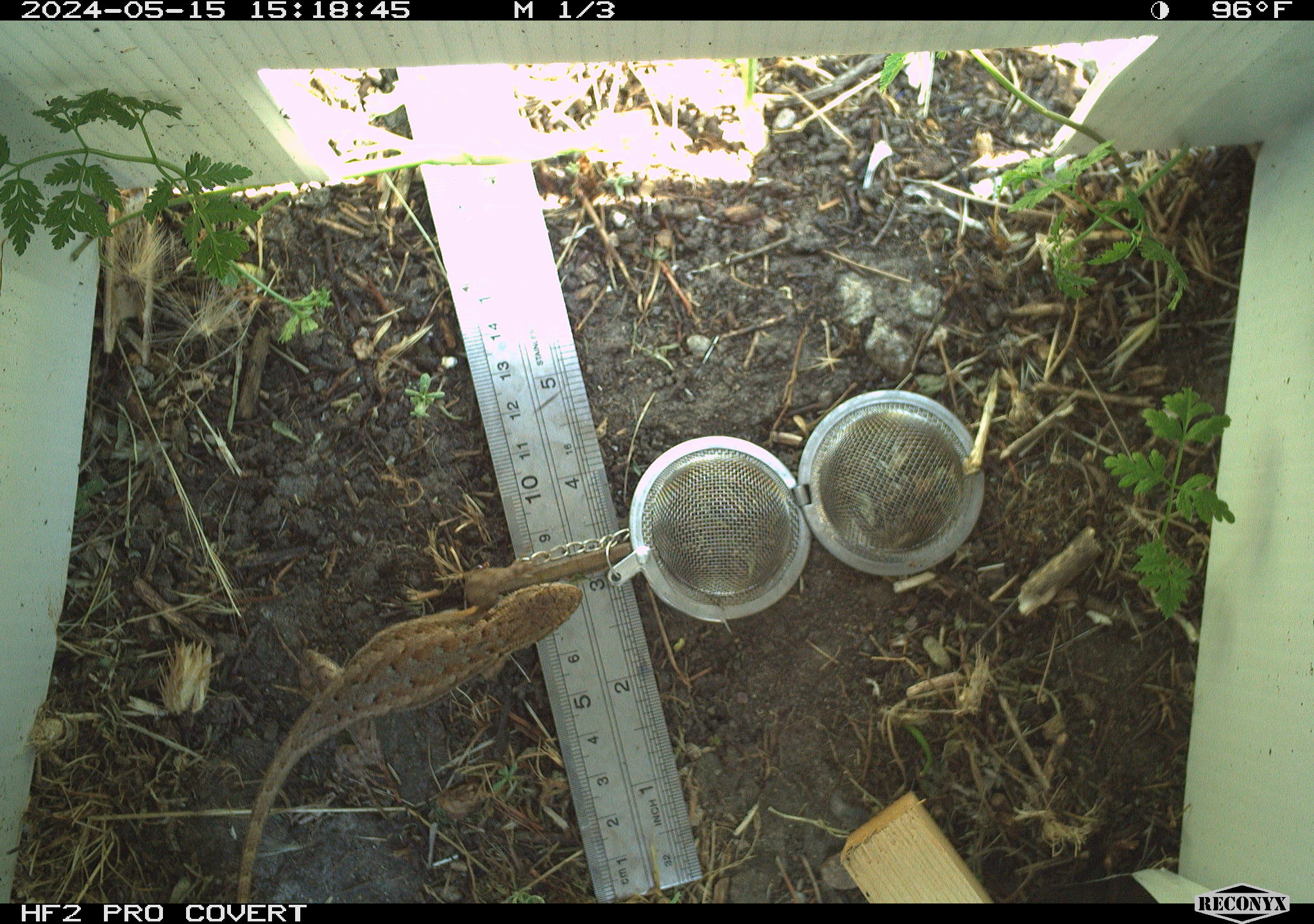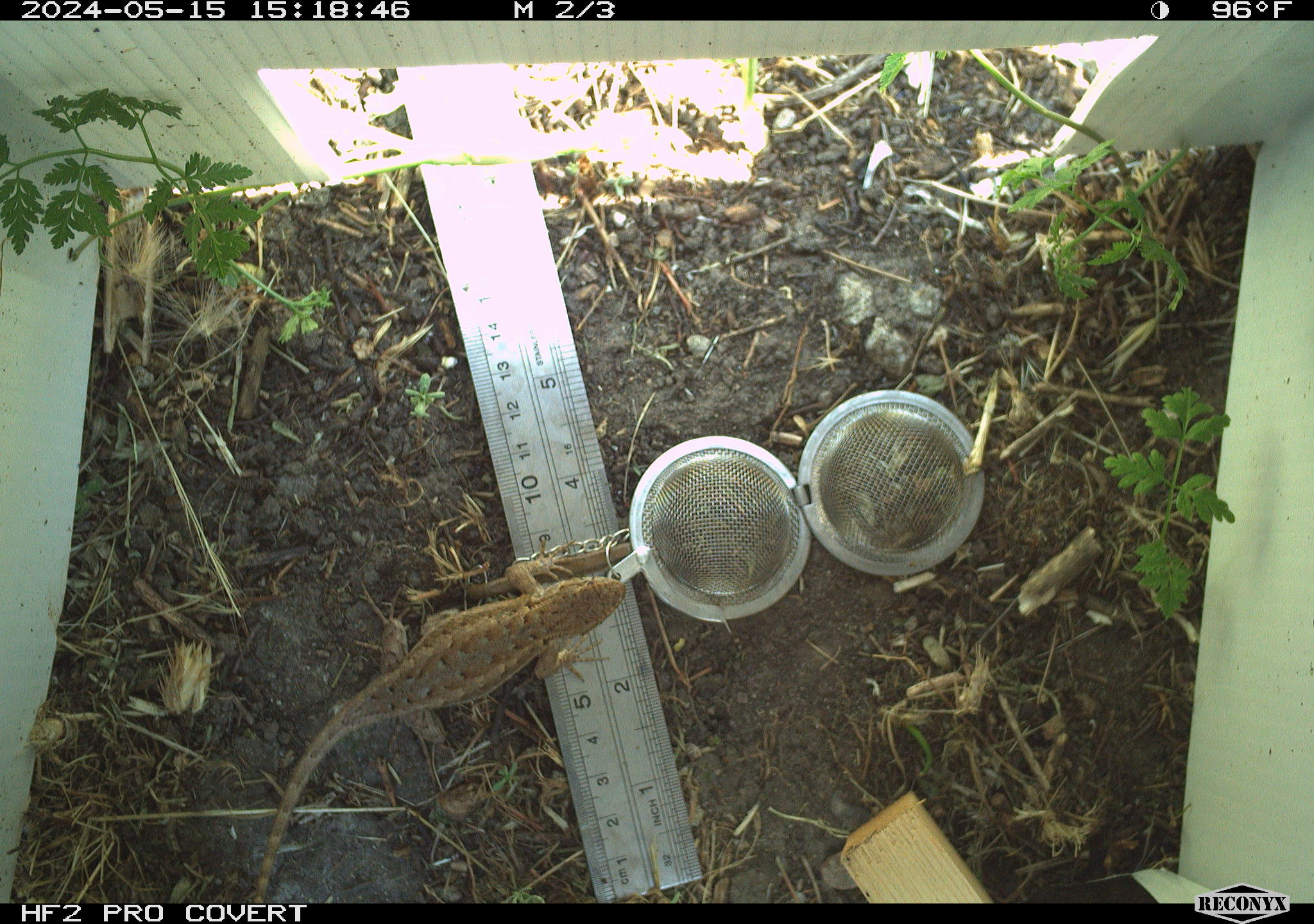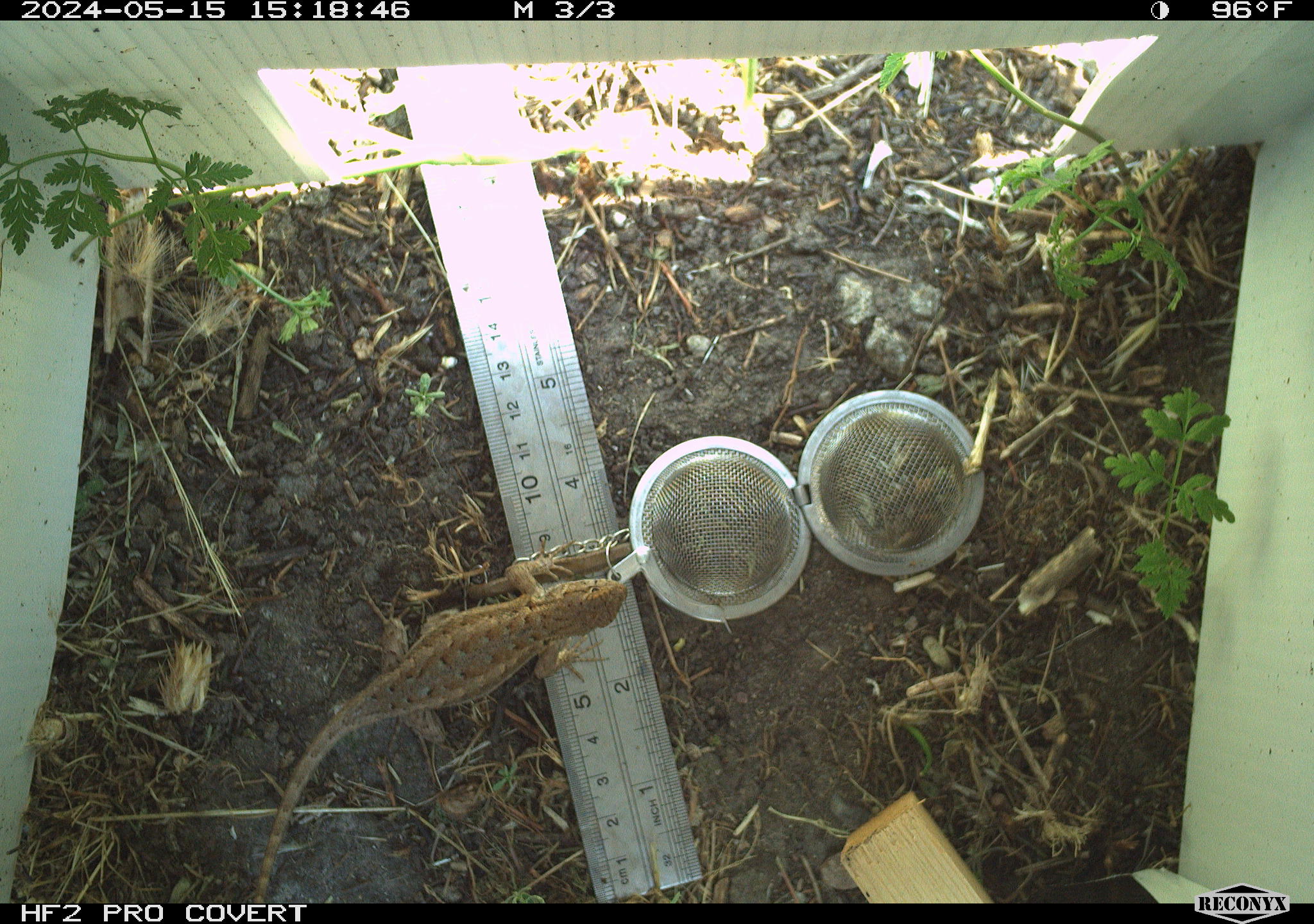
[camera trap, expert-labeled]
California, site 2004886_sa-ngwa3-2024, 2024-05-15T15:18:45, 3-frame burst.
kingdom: Animalia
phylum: Chordata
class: Reptilia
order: Squamata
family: Phrynosomatidae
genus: Sceloporus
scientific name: Sceloporus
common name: spiny lizards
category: sceloporus species